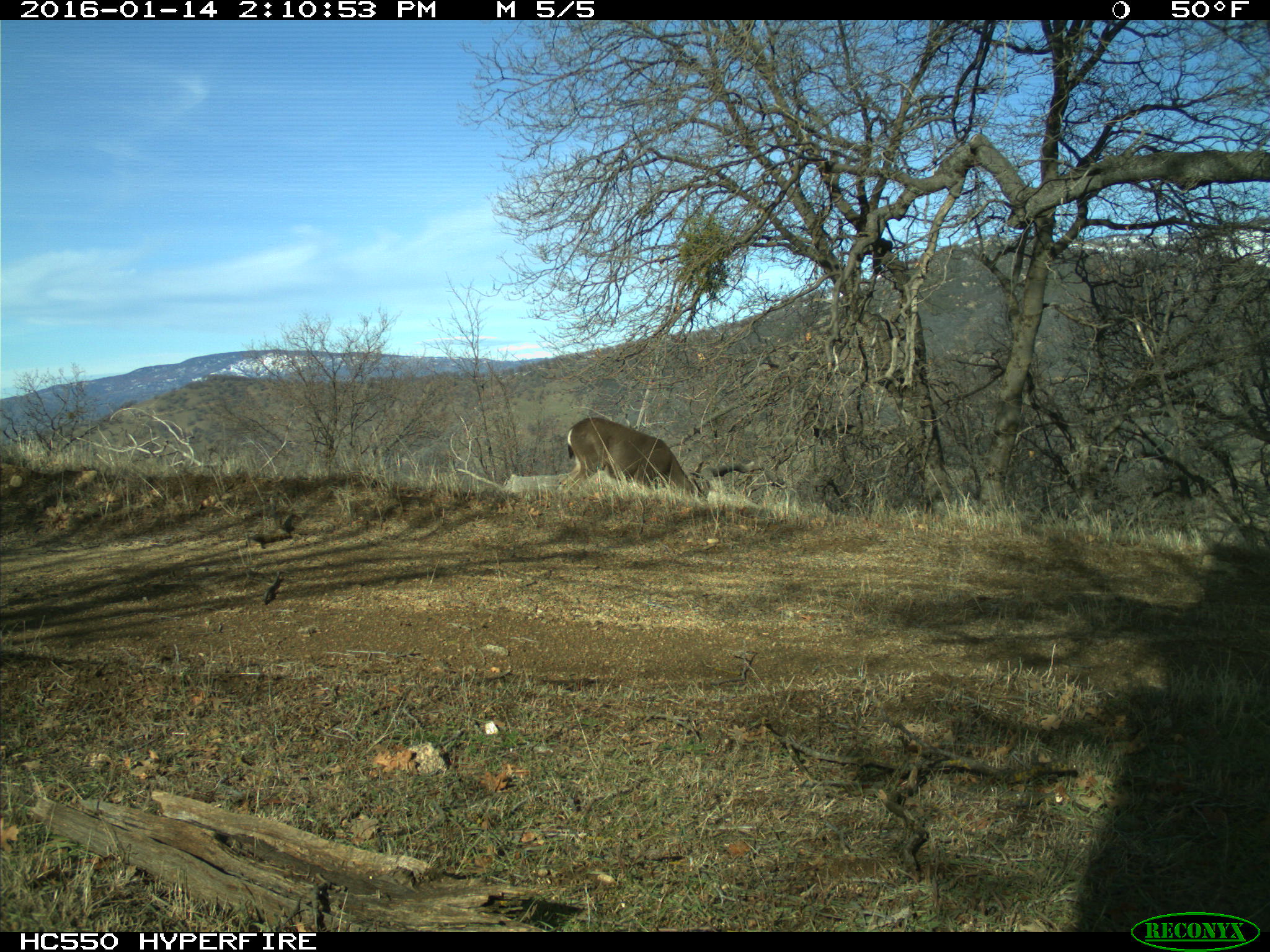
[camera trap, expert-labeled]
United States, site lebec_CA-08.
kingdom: Animalia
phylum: Chordata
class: Mammalia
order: Artiodactyla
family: Cervidae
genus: Odocoileus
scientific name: Odocoileus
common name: deer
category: unidentified deer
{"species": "unidentified deer (deer) (Odocoileus)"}